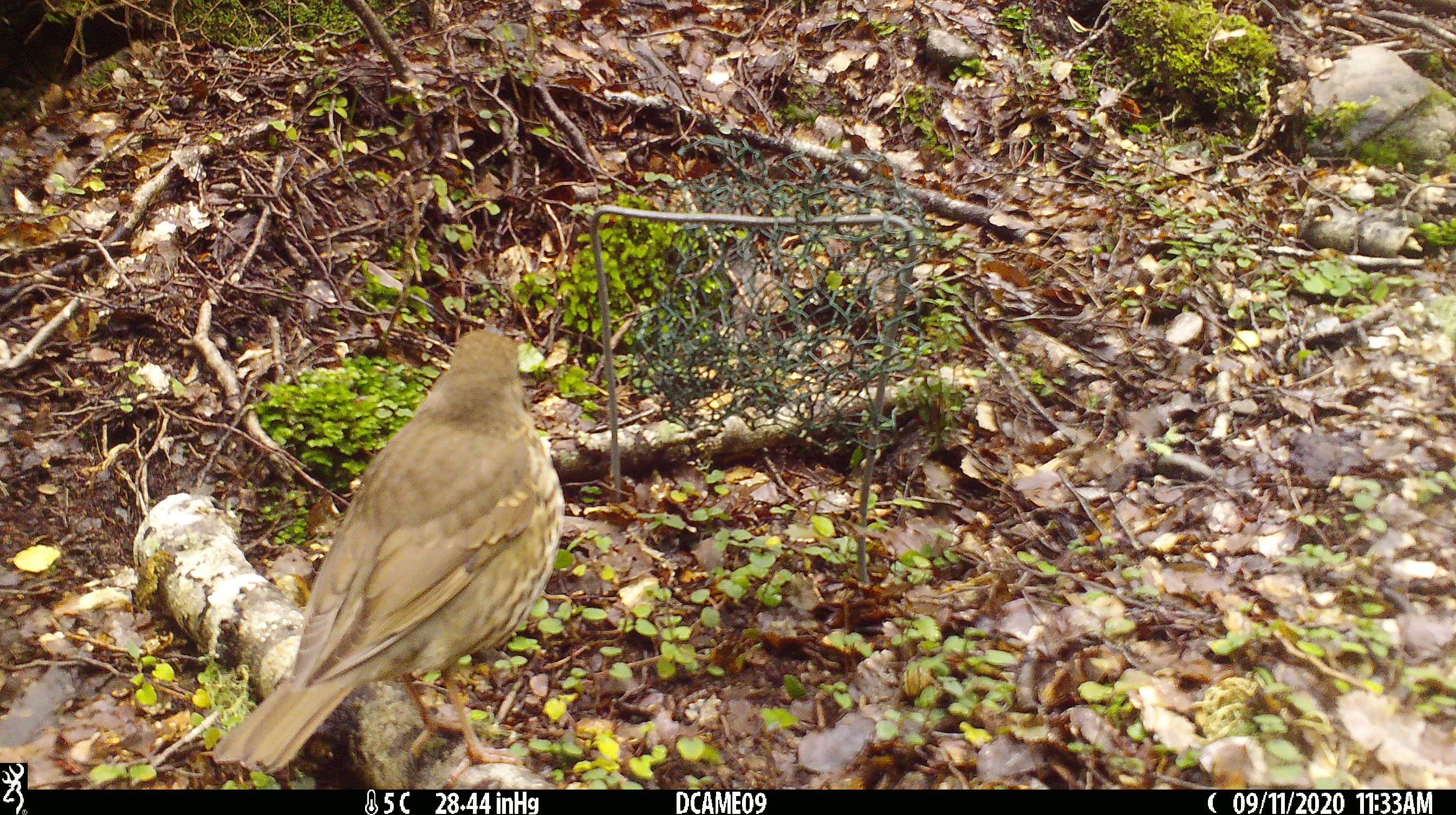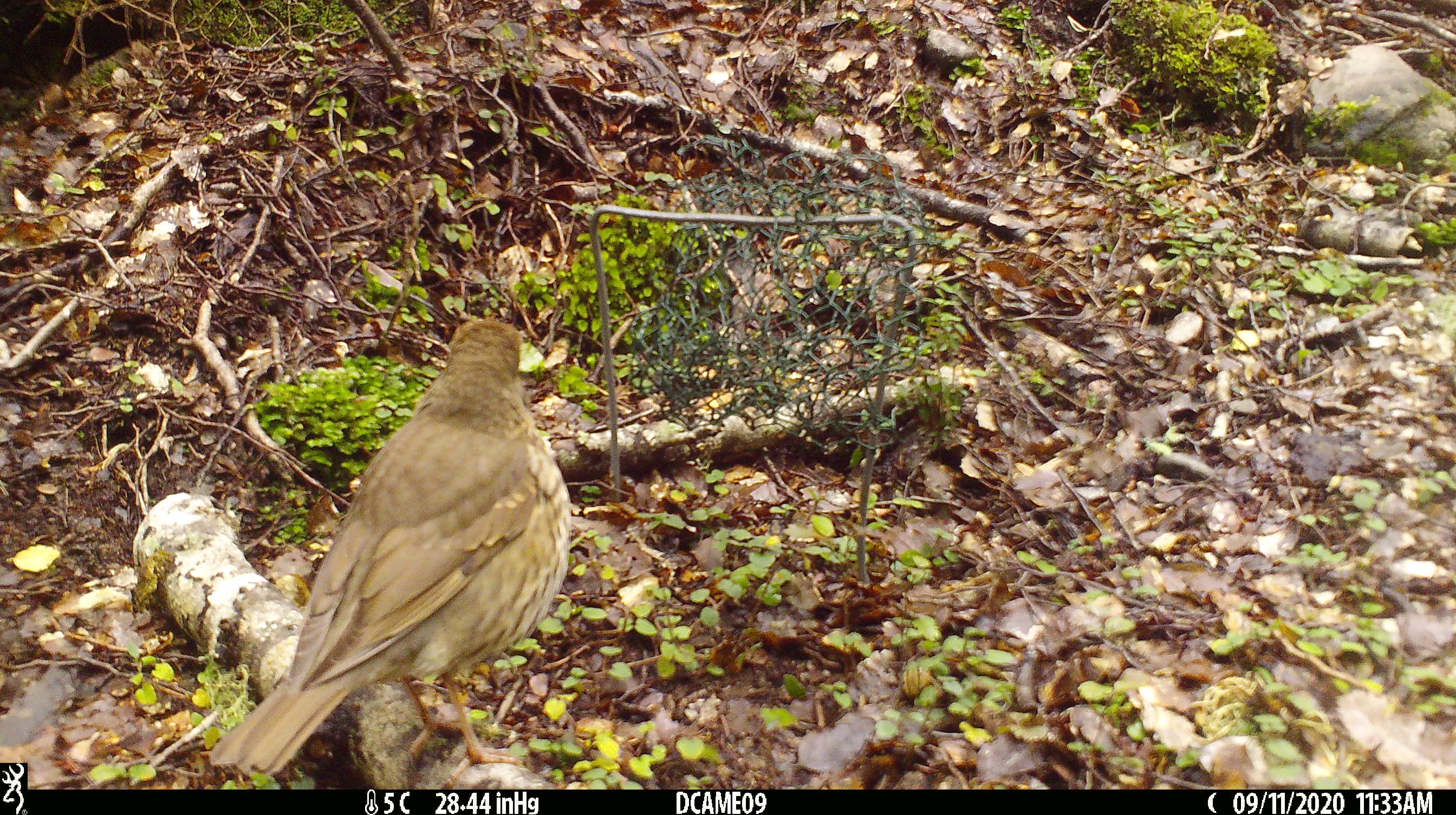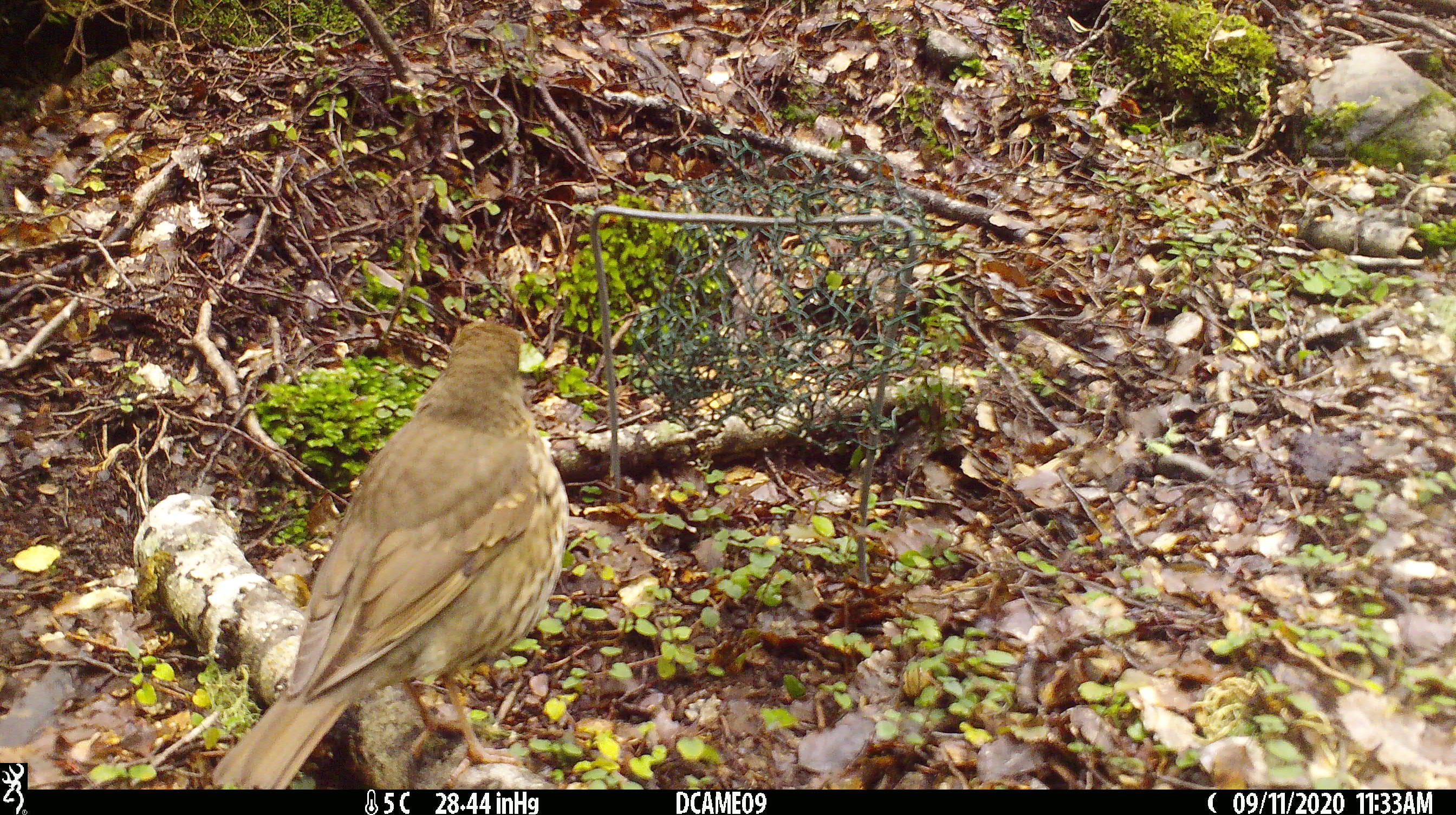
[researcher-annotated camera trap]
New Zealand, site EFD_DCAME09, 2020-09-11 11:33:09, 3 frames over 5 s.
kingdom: Animalia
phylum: Chordata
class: Aves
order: Passeriformes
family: Turdidae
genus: Turdus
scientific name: Turdus philomelos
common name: song thrush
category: thrush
Thrush (song thrush) (Turdus philomelos).